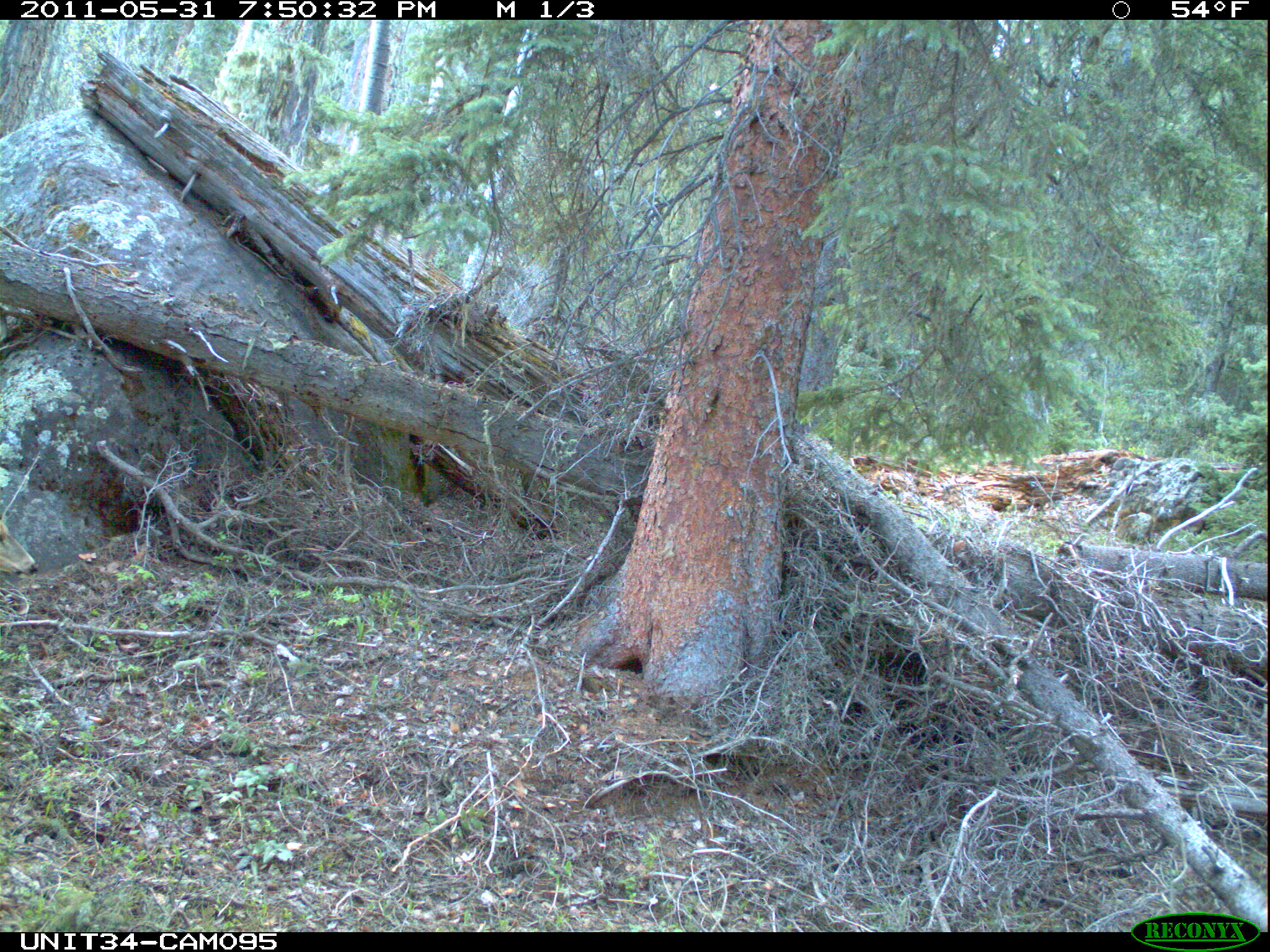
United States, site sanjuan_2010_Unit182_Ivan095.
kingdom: Animalia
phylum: Chordata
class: Mammalia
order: Artiodactyla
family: Cervidae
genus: Odocoileus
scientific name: Odocoileus hemionus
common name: mule deer